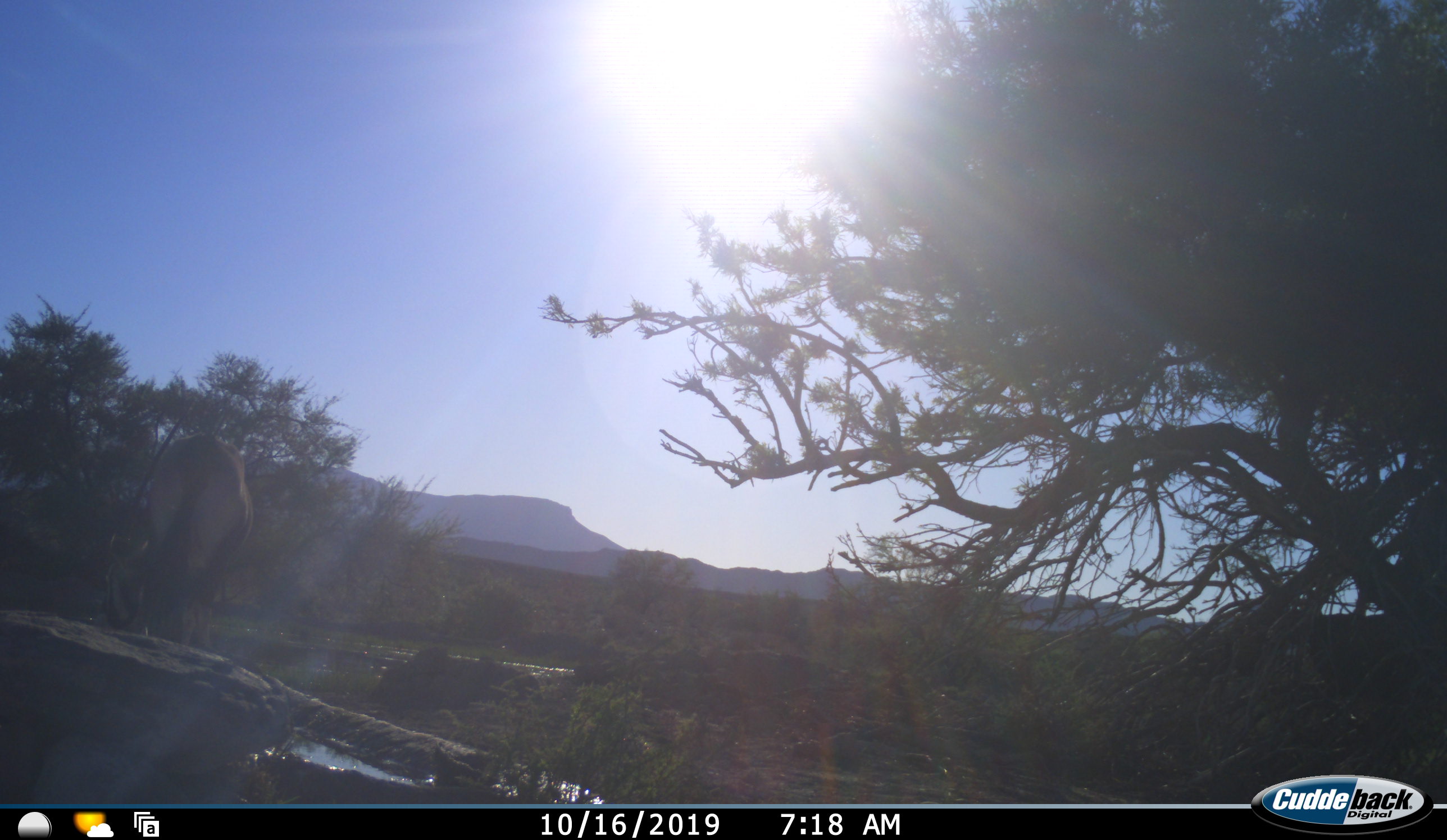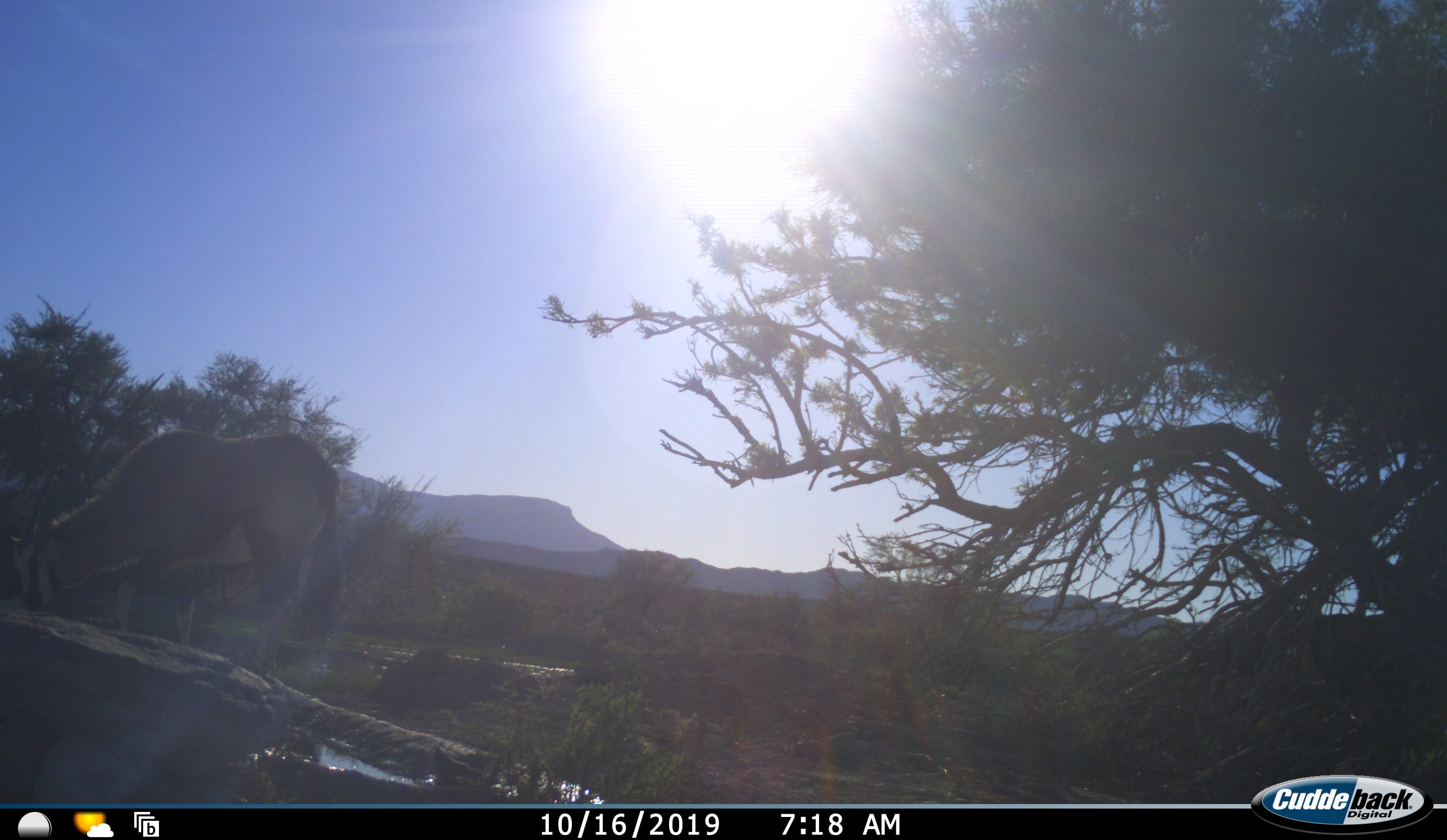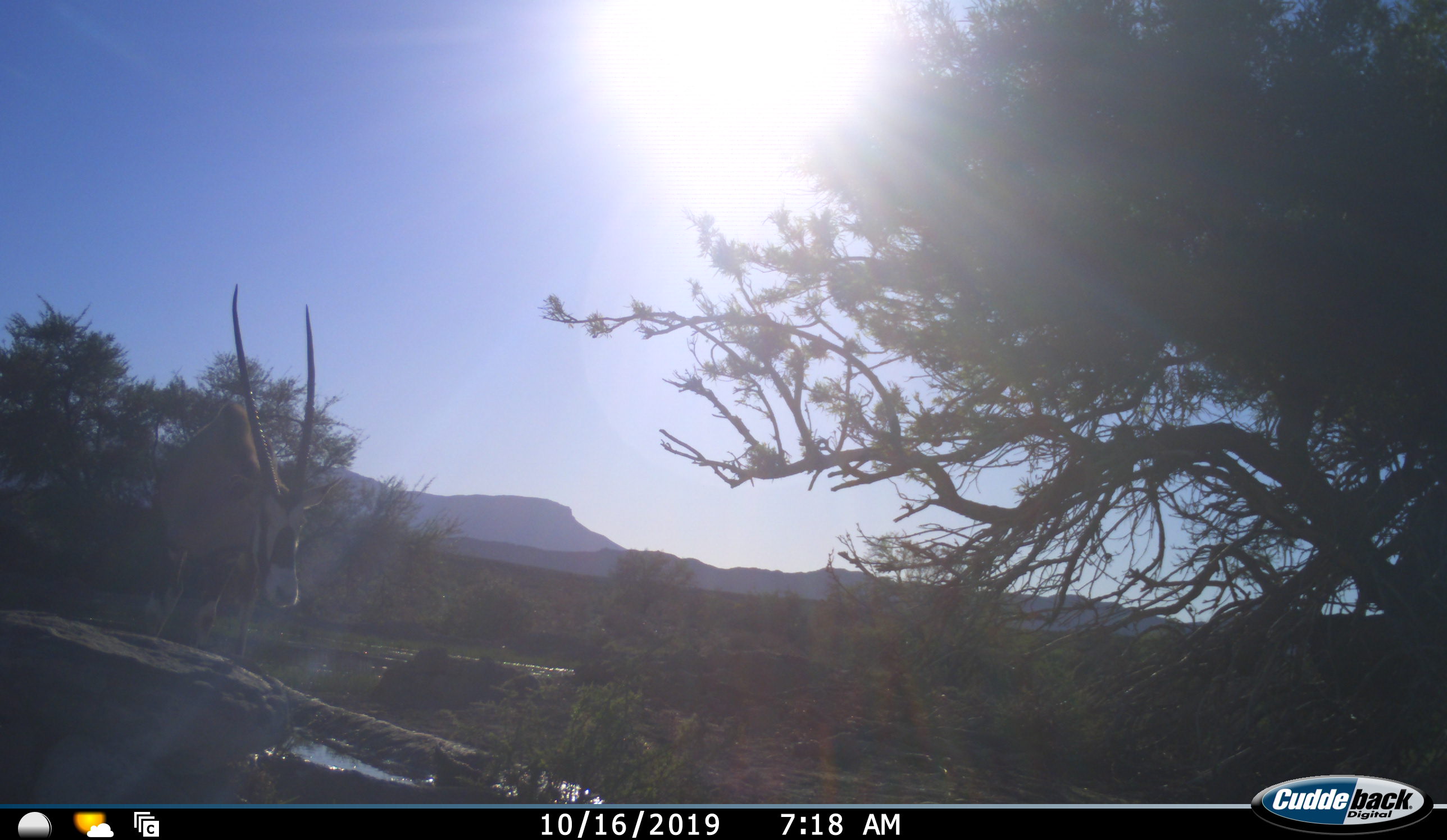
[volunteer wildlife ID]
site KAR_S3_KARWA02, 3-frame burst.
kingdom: Animalia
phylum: Chordata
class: Mammalia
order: Artiodactyla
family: Bovidae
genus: Oryx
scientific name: Oryx gazella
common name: gemsbok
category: oryx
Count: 1.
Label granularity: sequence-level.